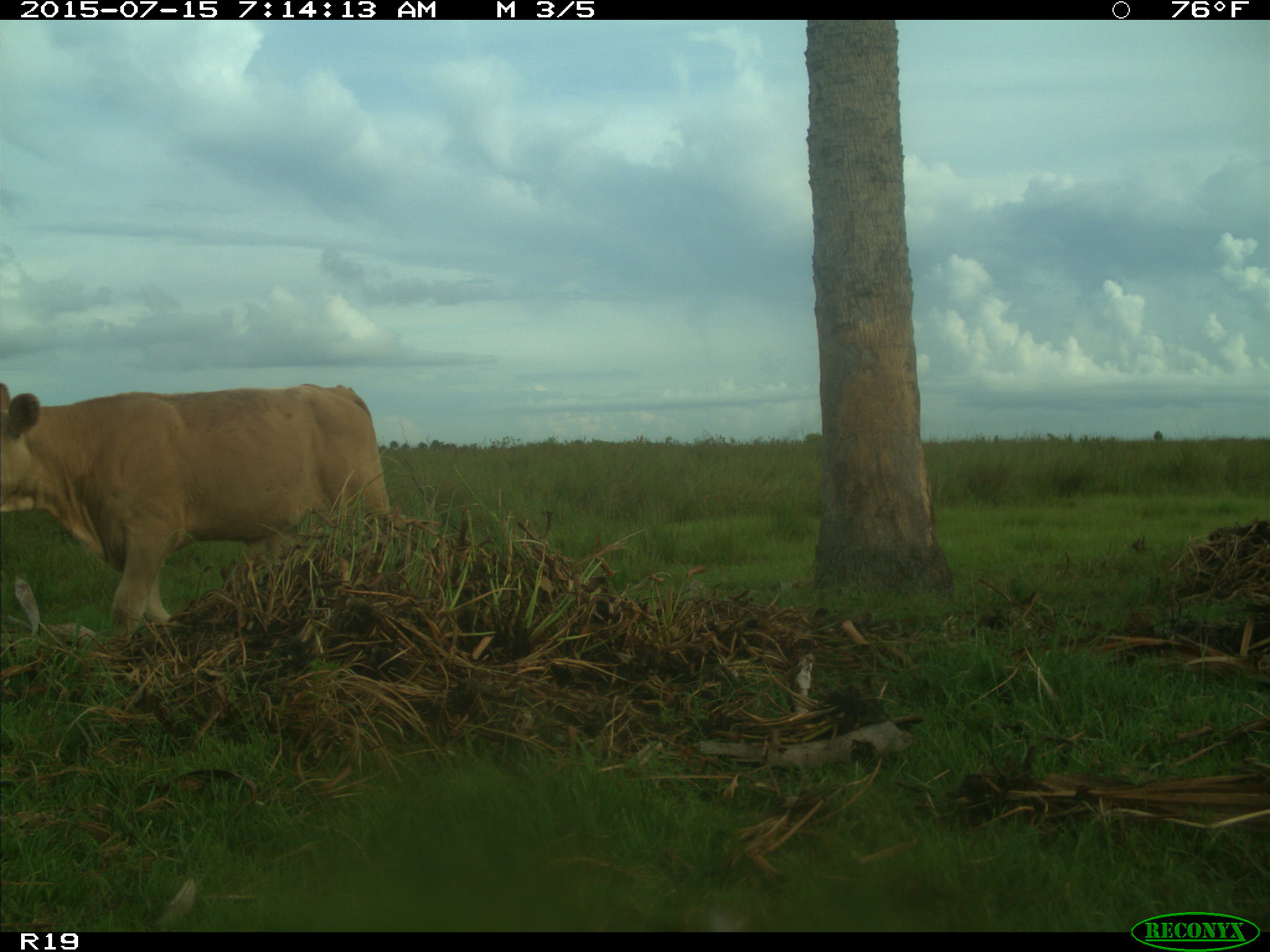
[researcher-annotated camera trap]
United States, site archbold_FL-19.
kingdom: Animalia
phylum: Chordata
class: Mammalia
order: Artiodactyla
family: Bovidae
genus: Bos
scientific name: Bos taurus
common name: domestic cow